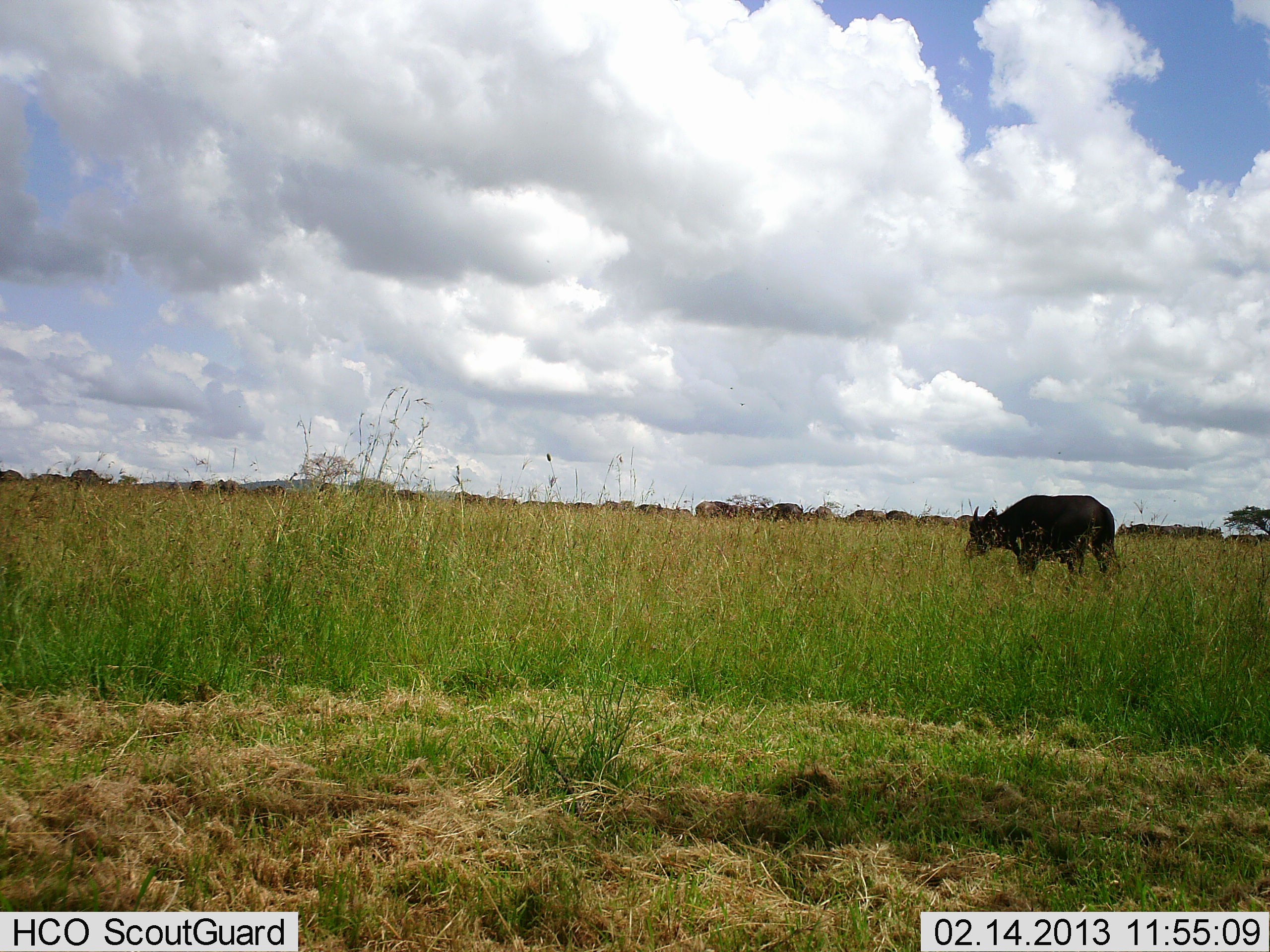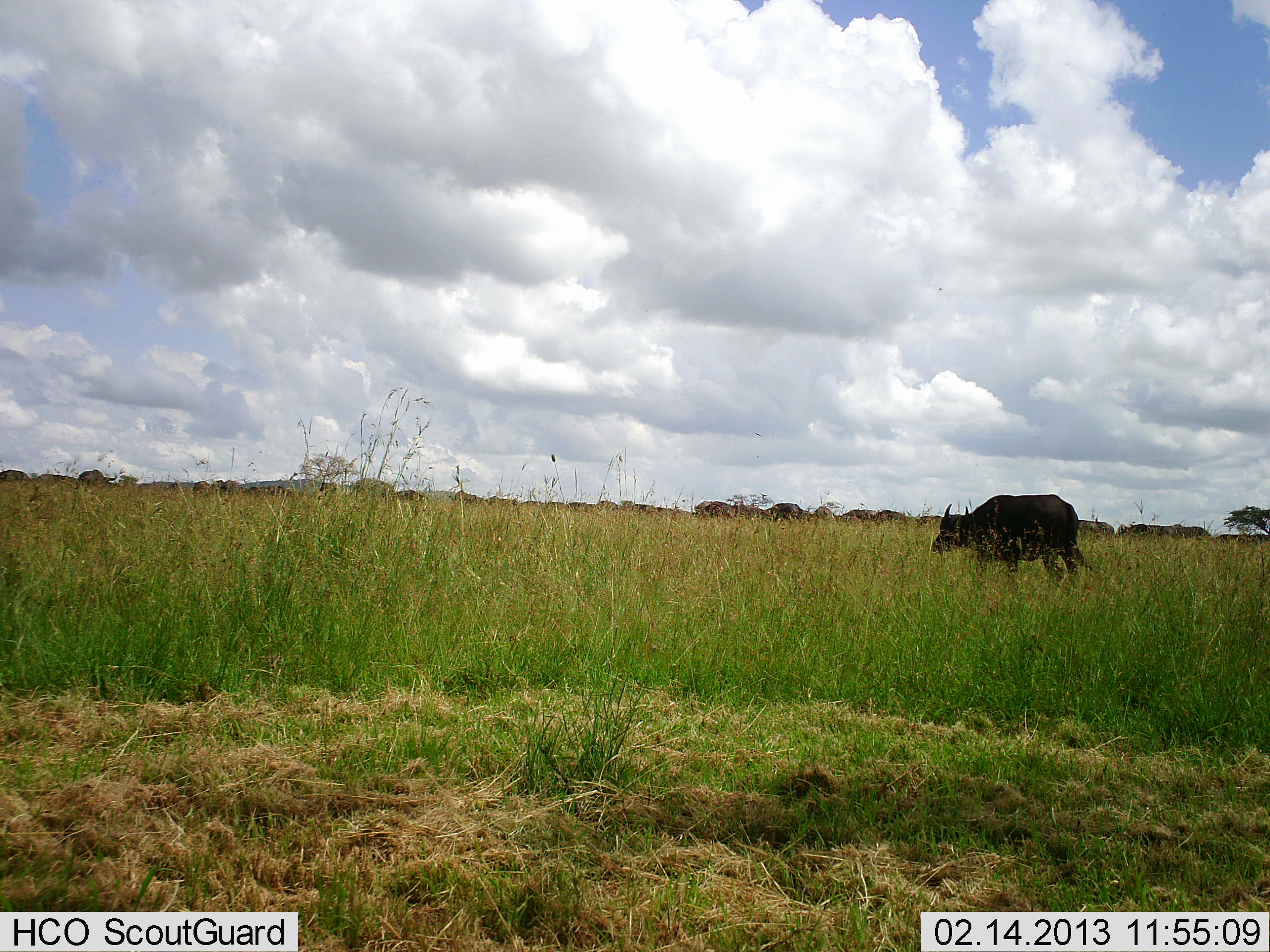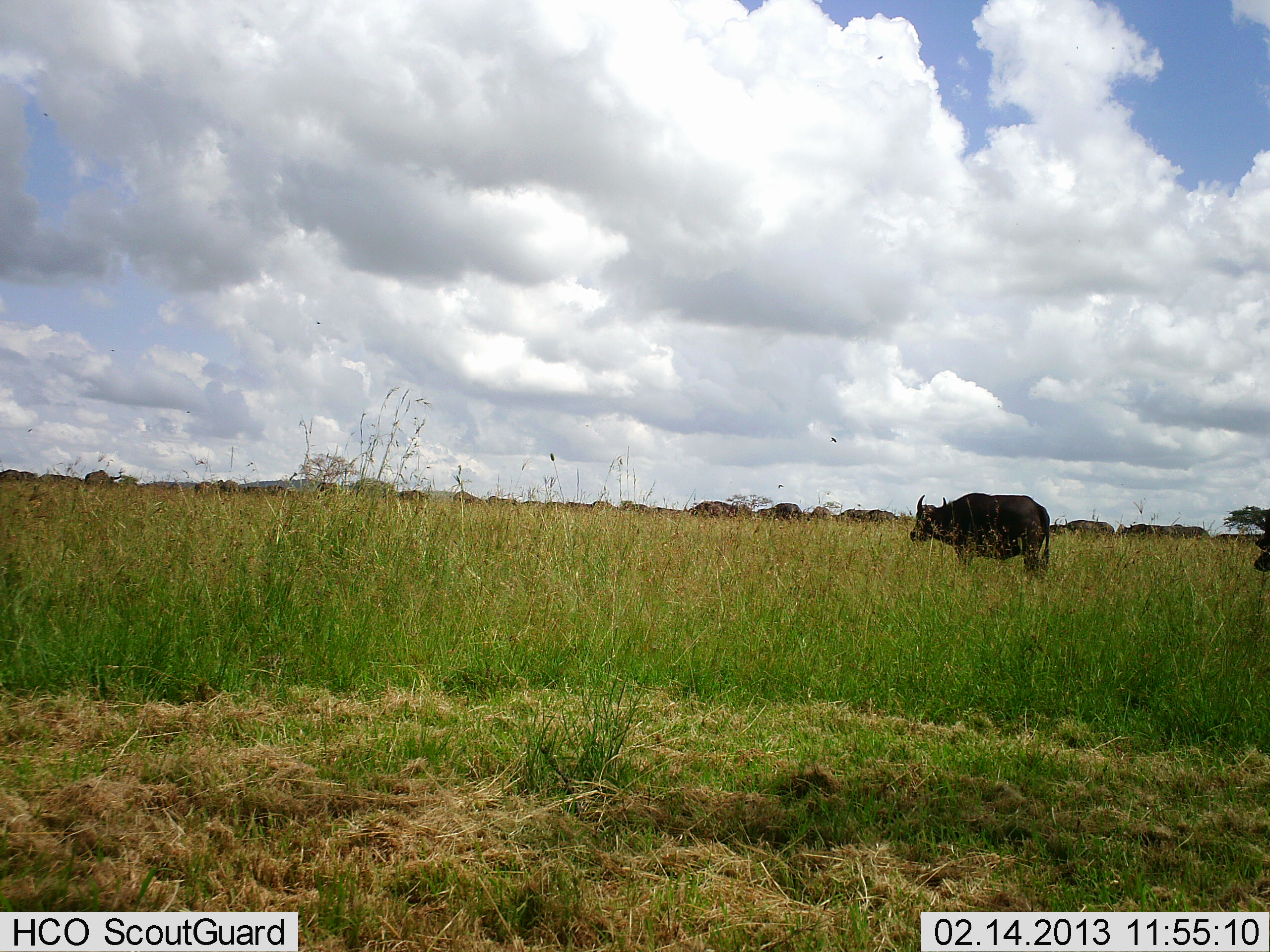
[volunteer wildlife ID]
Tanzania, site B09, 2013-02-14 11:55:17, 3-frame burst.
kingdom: Animalia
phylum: Chordata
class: Mammalia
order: Artiodactyla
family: Bovidae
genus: Syncerus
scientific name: Syncerus caffer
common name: cape buffalo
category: buffalo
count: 2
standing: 9%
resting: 0%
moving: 96%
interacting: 0%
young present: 0%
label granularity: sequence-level